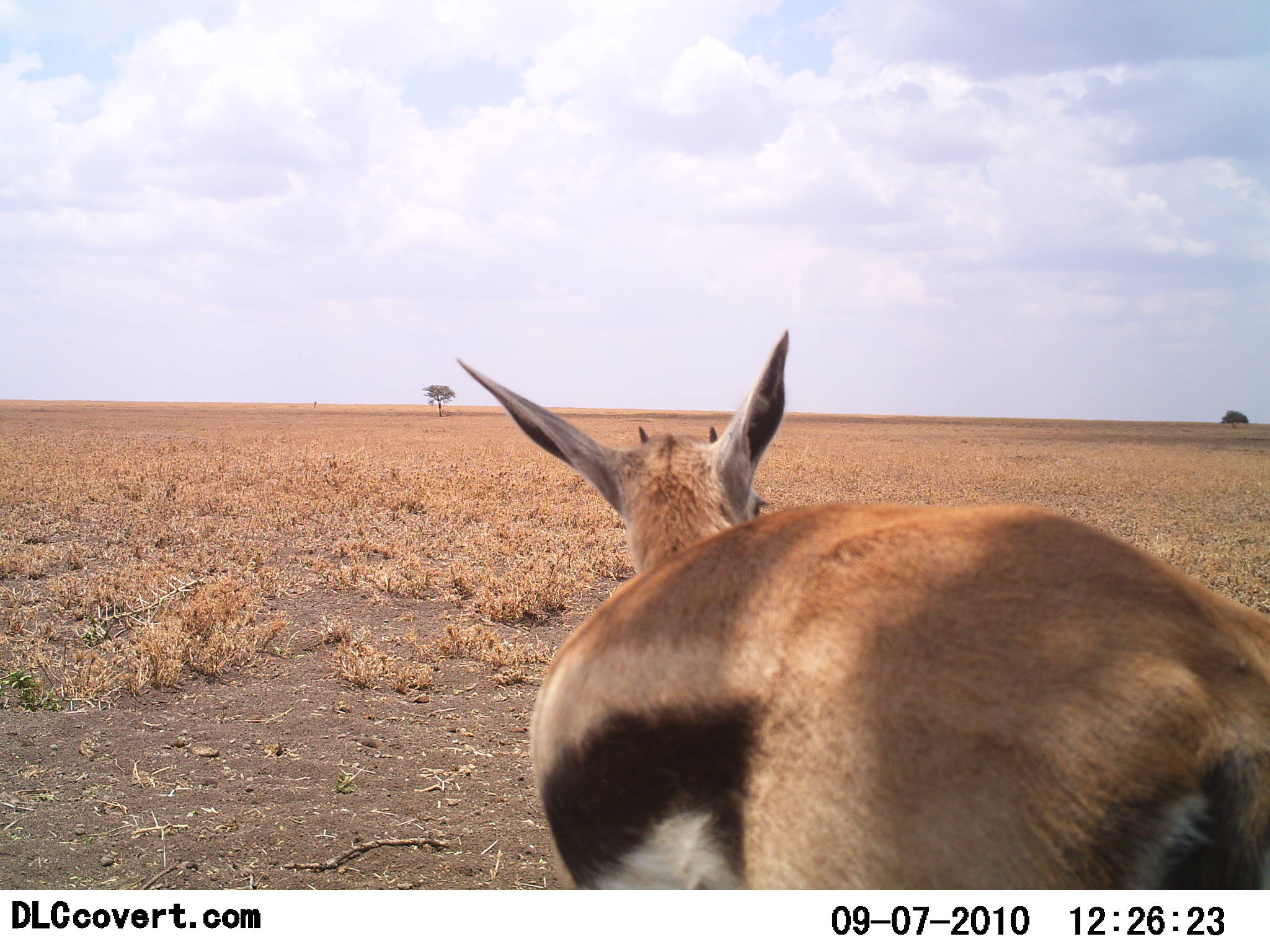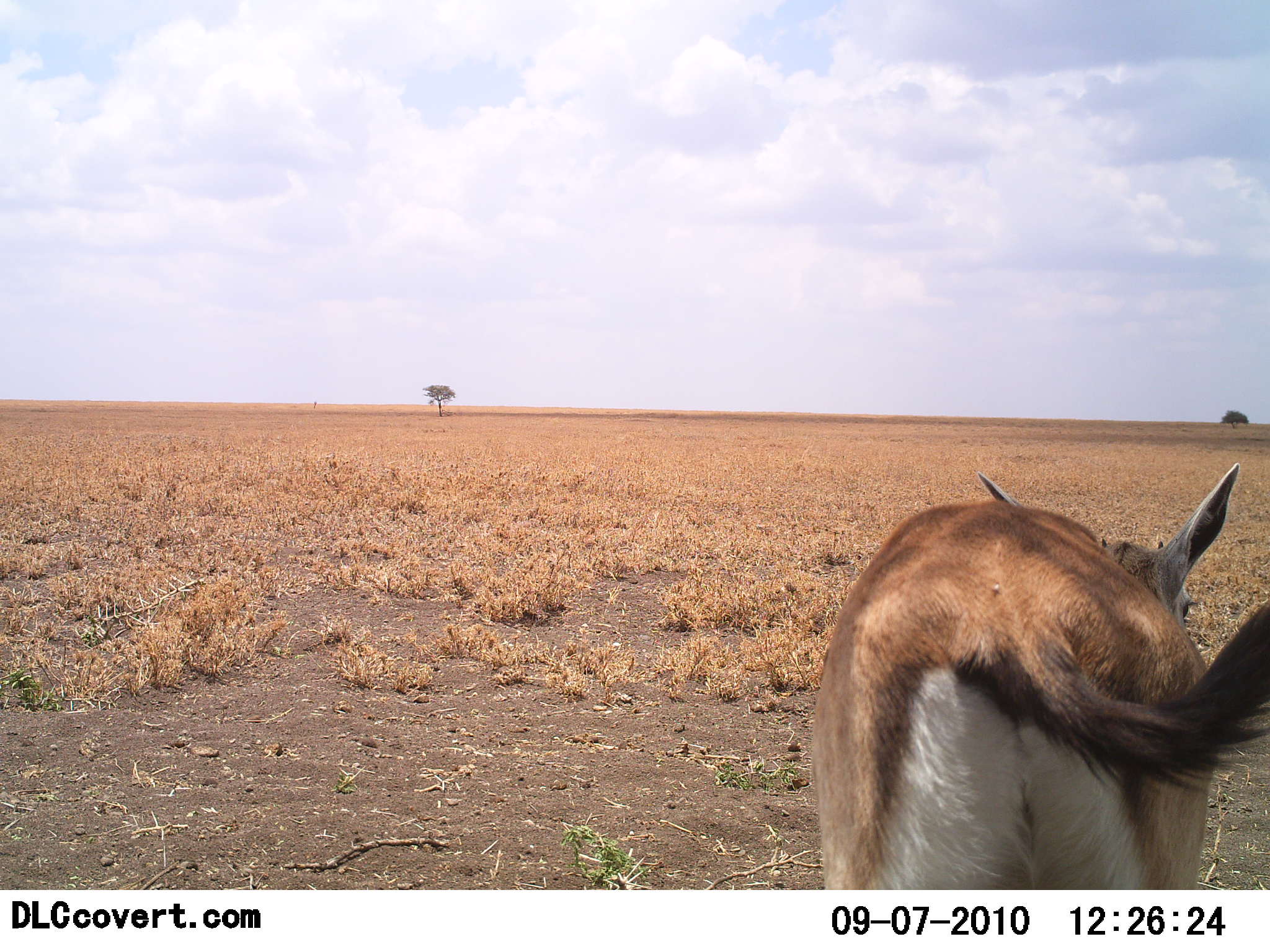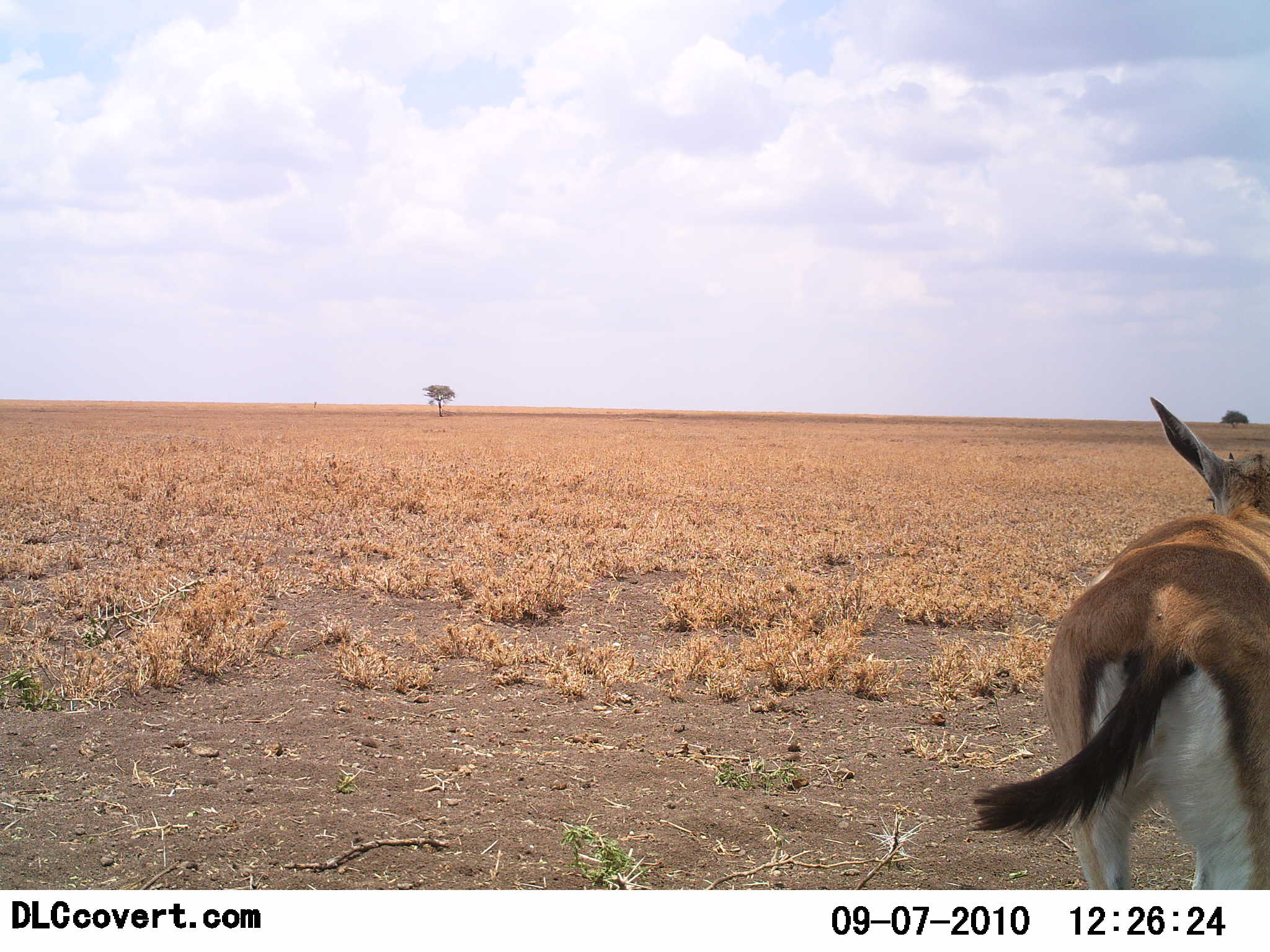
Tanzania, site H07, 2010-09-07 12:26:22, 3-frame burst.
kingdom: Animalia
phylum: Chordata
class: Mammalia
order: Artiodactyla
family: Bovidae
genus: Eudorcas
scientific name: Eudorcas thomsonii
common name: thomson's gazelle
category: gazellethomsons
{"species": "gazellethomsons (thomson's gazelle) (Eudorcas thomsonii)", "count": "1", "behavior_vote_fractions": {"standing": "21%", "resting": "0%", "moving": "79%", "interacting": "0%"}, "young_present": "7%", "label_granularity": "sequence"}